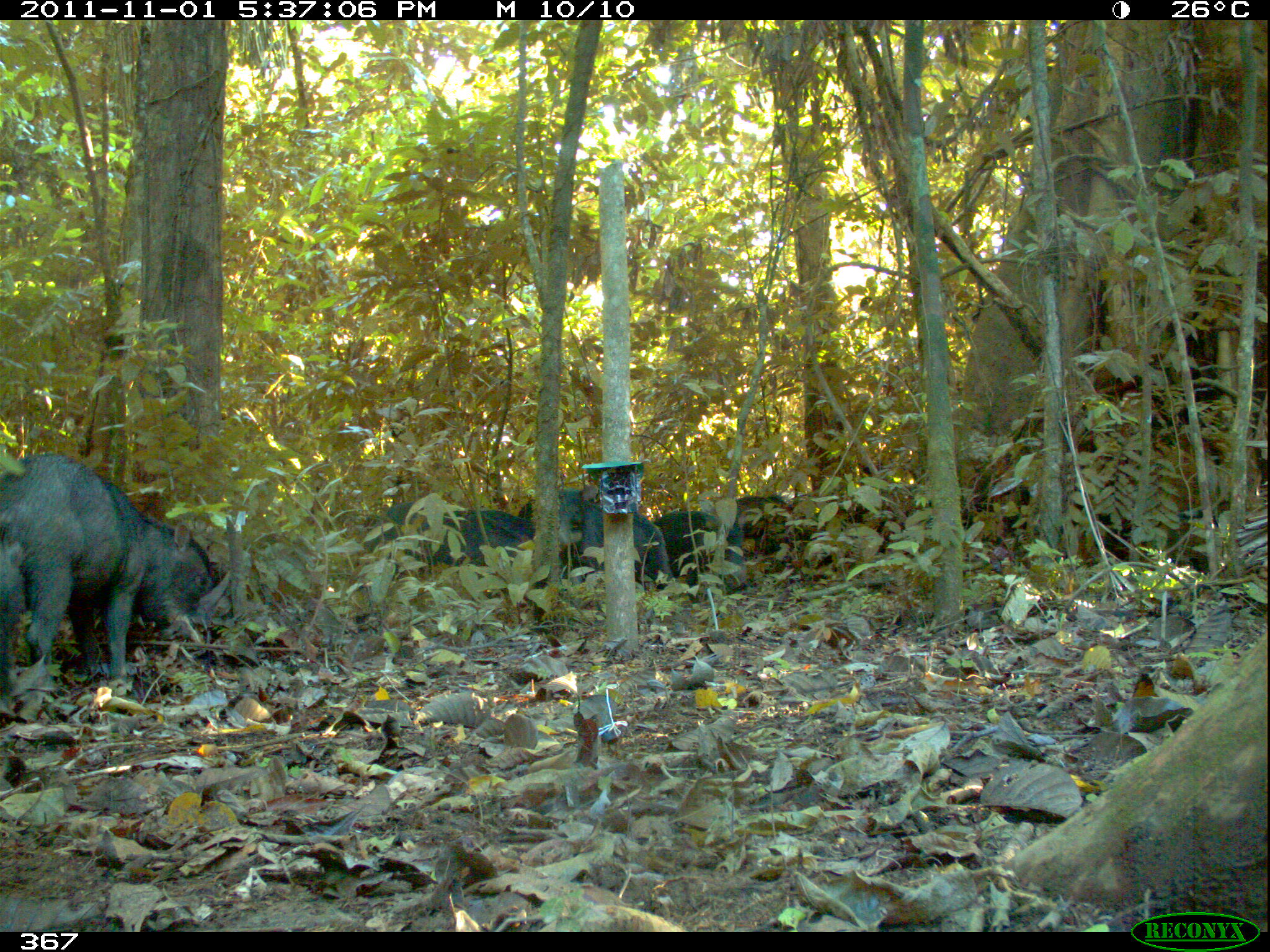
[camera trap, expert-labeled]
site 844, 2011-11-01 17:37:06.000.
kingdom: Animalia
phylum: Chordata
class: Mammalia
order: Artiodactyla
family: Tayassuidae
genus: Tayassu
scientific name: Tayassu pecari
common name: white-lipped peccary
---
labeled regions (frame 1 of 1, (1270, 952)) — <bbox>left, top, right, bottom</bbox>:
tayassu pecari: <bbox>0, 450, 223, 683</bbox>; <bbox>502, 487, 667, 575</bbox>; <bbox>618, 508, 727, 582</bbox>; <bbox>712, 493, 803, 570</bbox>; <bbox>424, 509, 518, 580</bbox>; <bbox>356, 500, 413, 568</bbox>